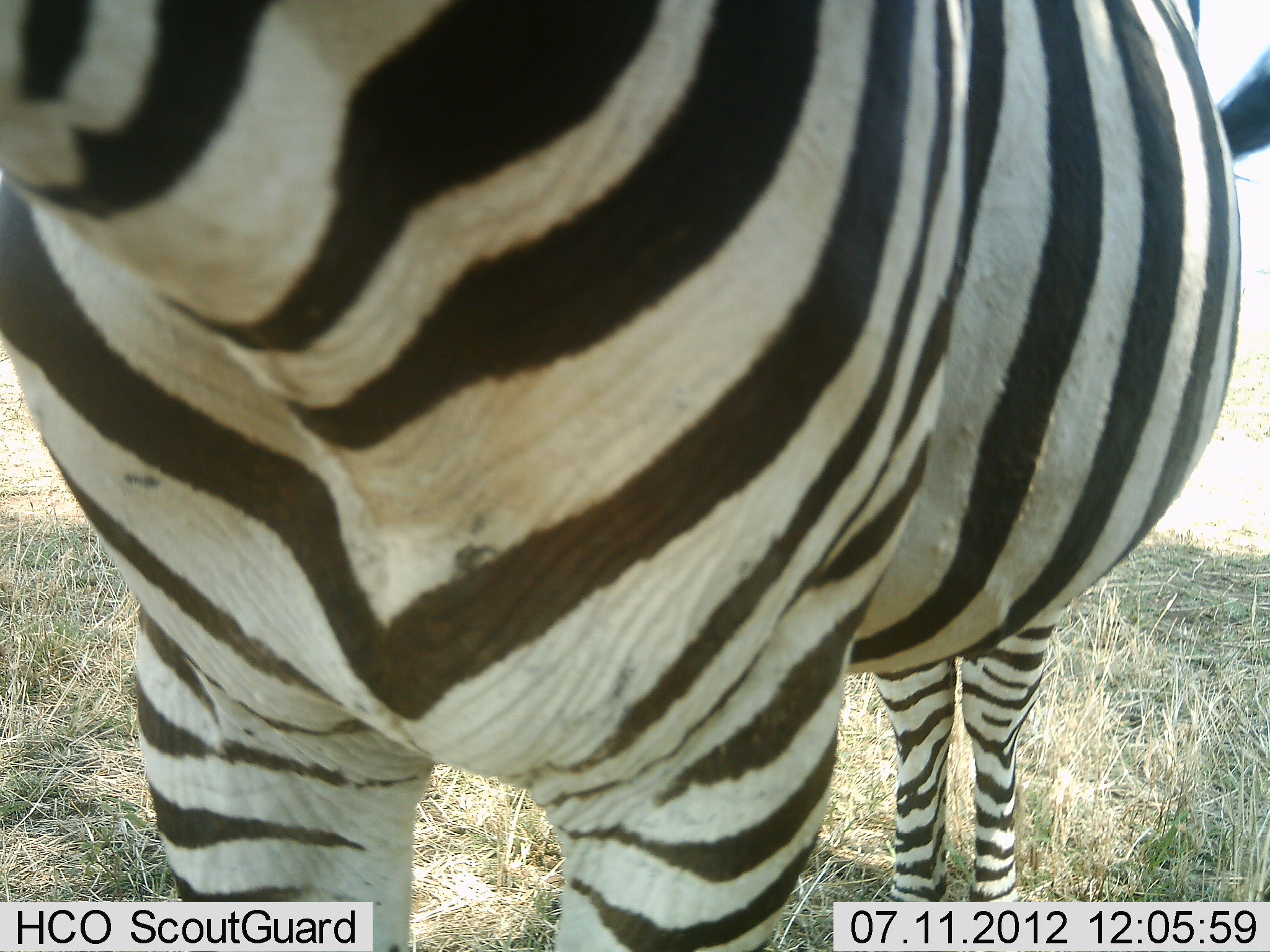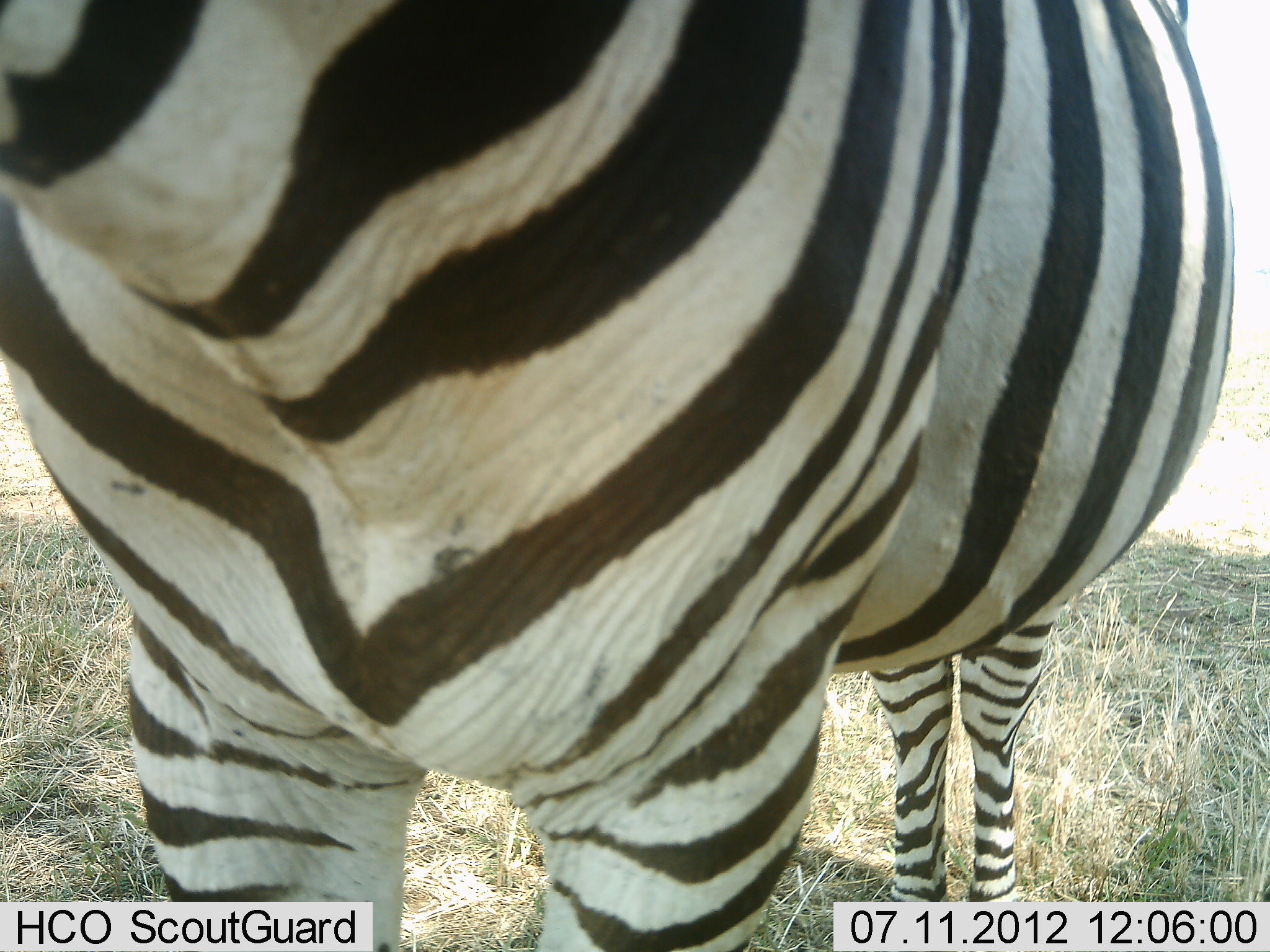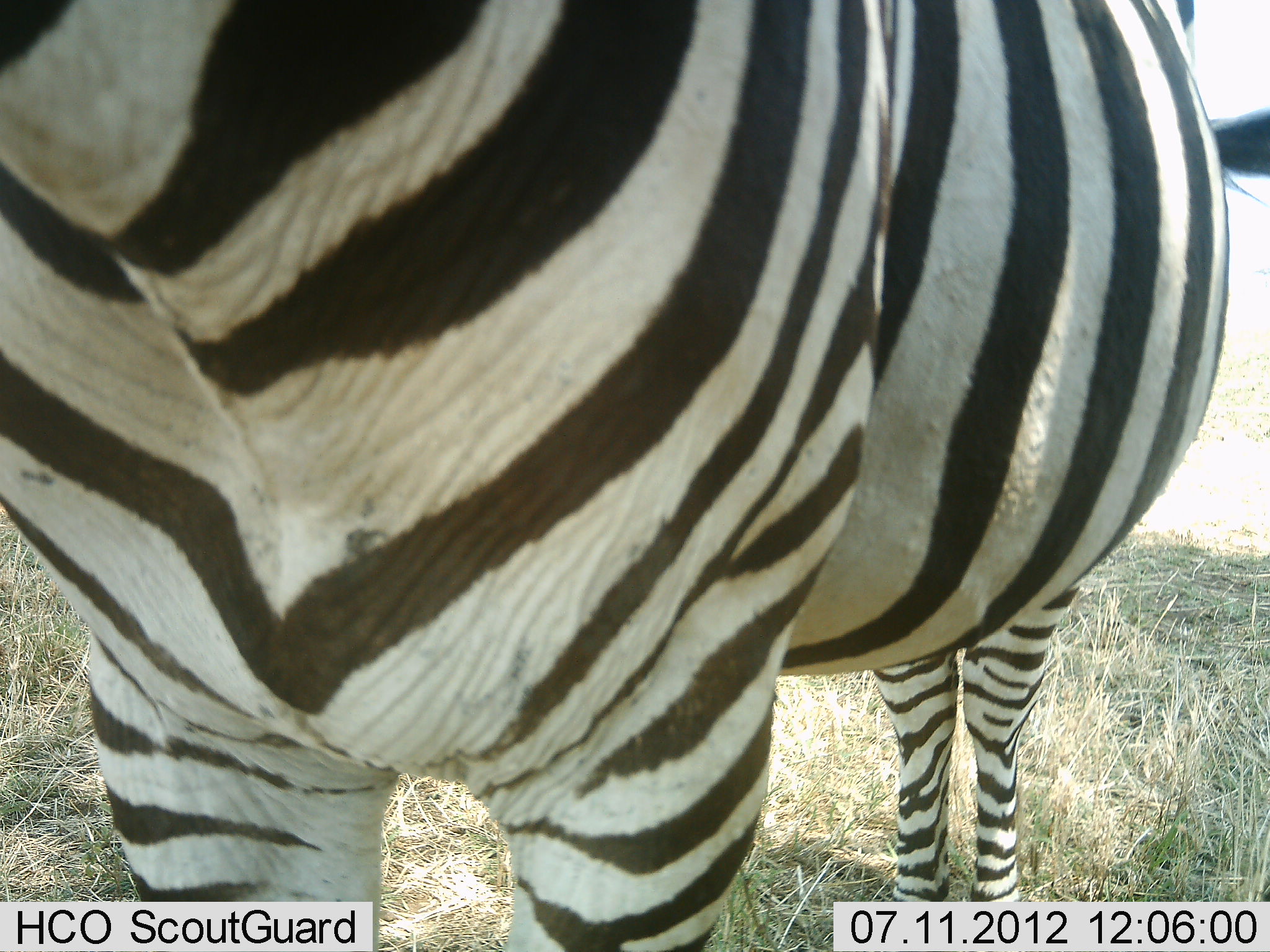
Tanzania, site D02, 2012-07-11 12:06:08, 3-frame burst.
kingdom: Animalia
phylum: Chordata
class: Mammalia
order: Perissodactyla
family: Equidae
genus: Equus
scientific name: Equus quagga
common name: plains zebra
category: zebra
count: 1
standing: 100%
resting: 0%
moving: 0%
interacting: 0%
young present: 0%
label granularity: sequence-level